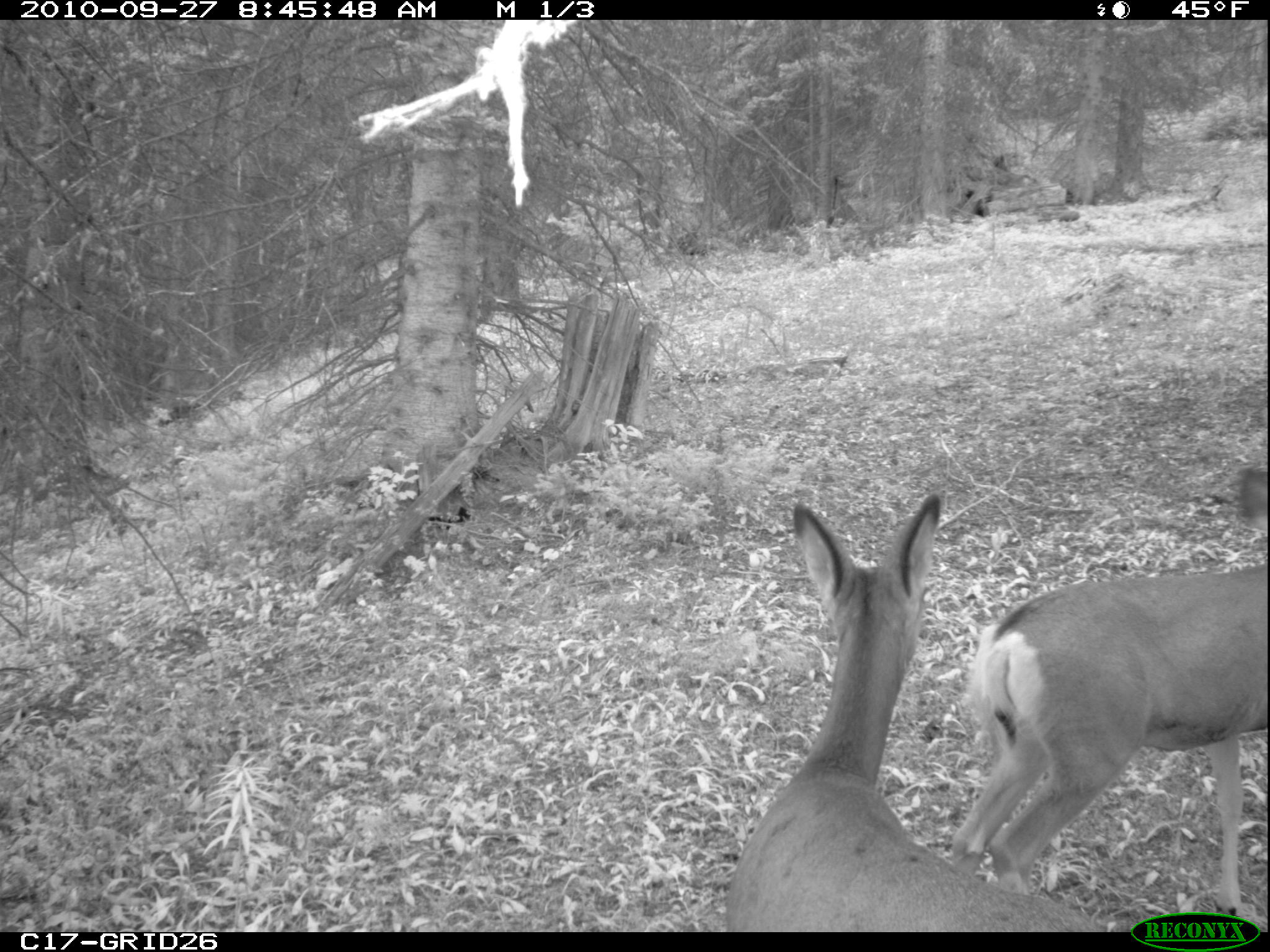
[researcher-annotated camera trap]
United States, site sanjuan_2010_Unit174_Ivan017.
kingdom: Animalia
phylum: Chordata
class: Mammalia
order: Artiodactyla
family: Cervidae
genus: Odocoileus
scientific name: Odocoileus hemionus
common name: mule deer